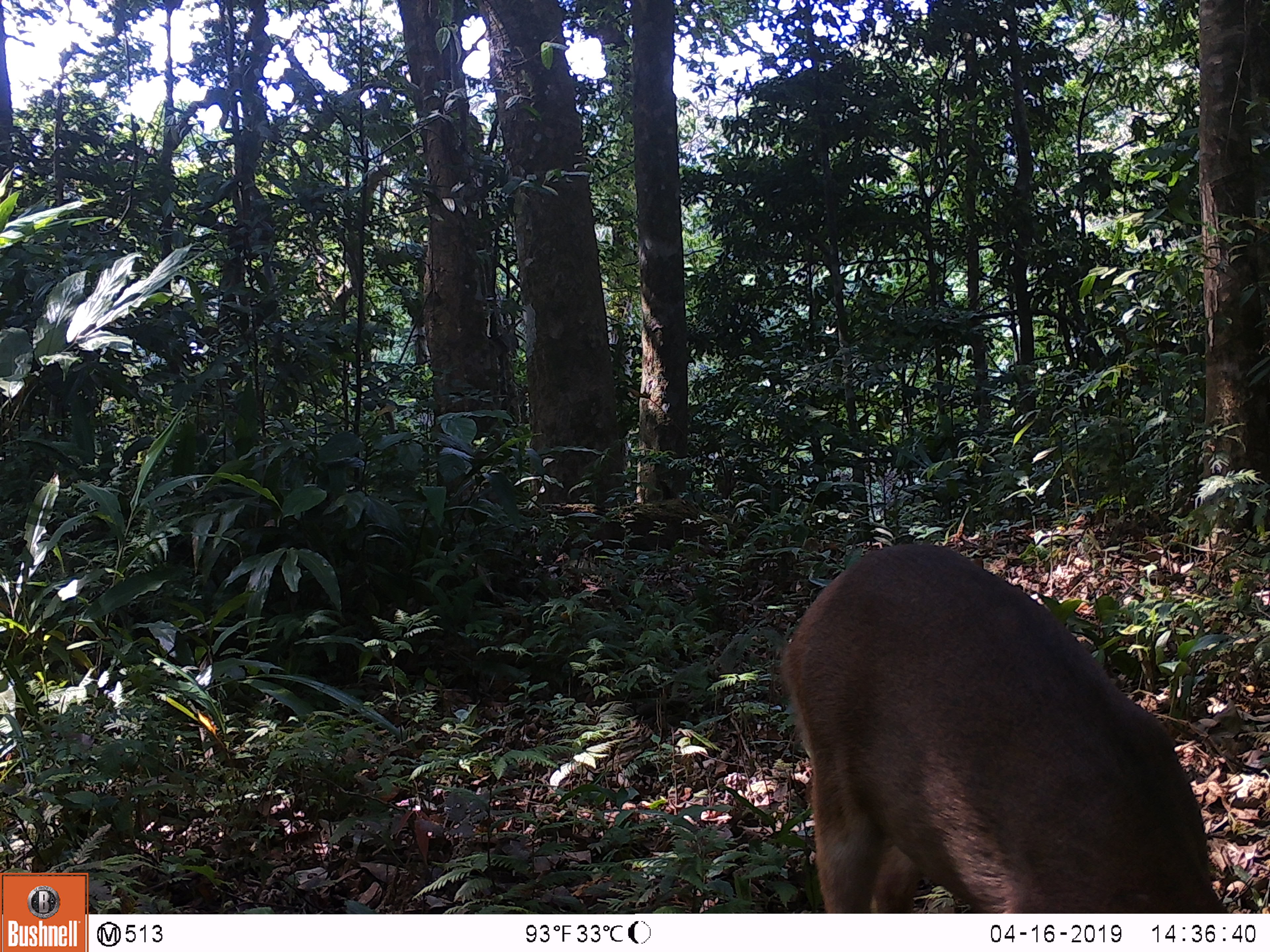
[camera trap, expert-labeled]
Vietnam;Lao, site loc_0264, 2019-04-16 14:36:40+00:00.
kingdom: Animalia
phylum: Chordata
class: Mammalia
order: Artiodactyla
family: Cervidae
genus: Muntiacus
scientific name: Muntiacus vuquangensis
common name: large-antlered muntjac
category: large antlered muntjac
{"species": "large antlered muntjac (large-antlered muntjac) (Muntiacus vuquangensis)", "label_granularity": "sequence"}